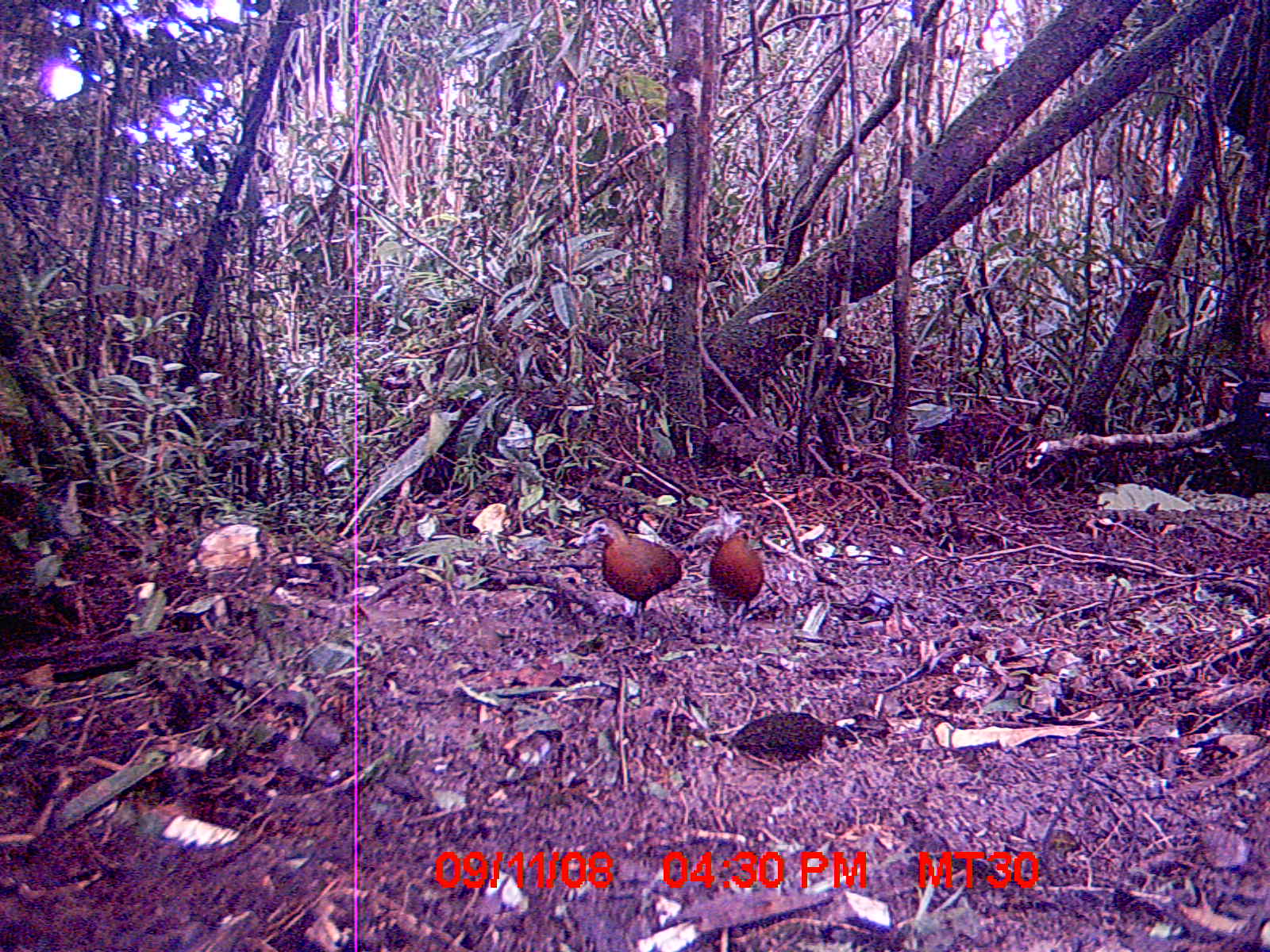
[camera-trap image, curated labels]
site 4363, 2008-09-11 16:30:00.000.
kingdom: Animalia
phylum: Chordata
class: Aves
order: Gruiformes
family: Sarothruridae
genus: Mentocrex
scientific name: Mentocrex kioloides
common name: madagascar wood rail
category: canirallus kioloides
Canirallus kioloides (madagascar wood rail) (Mentocrex kioloides), count 2.